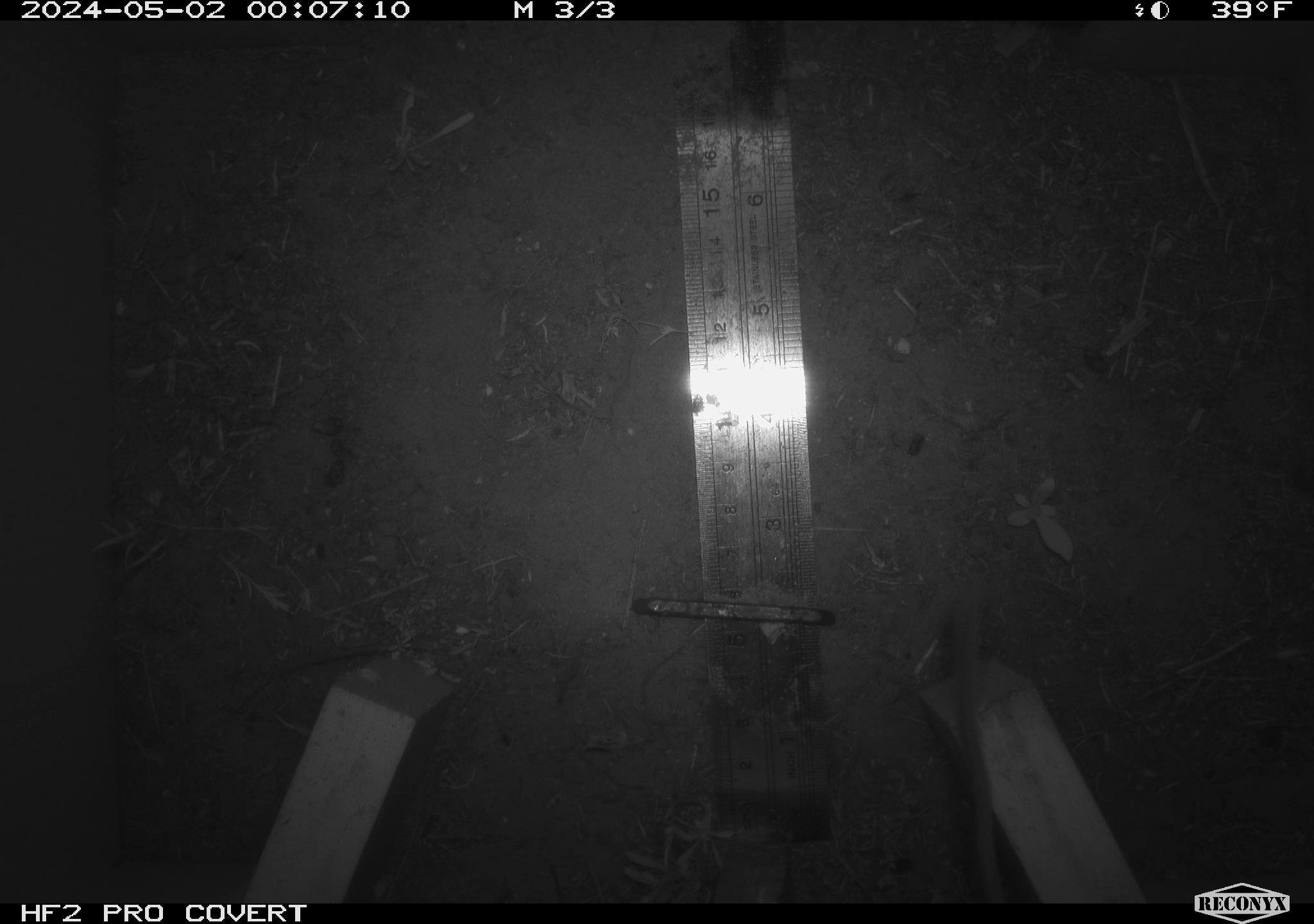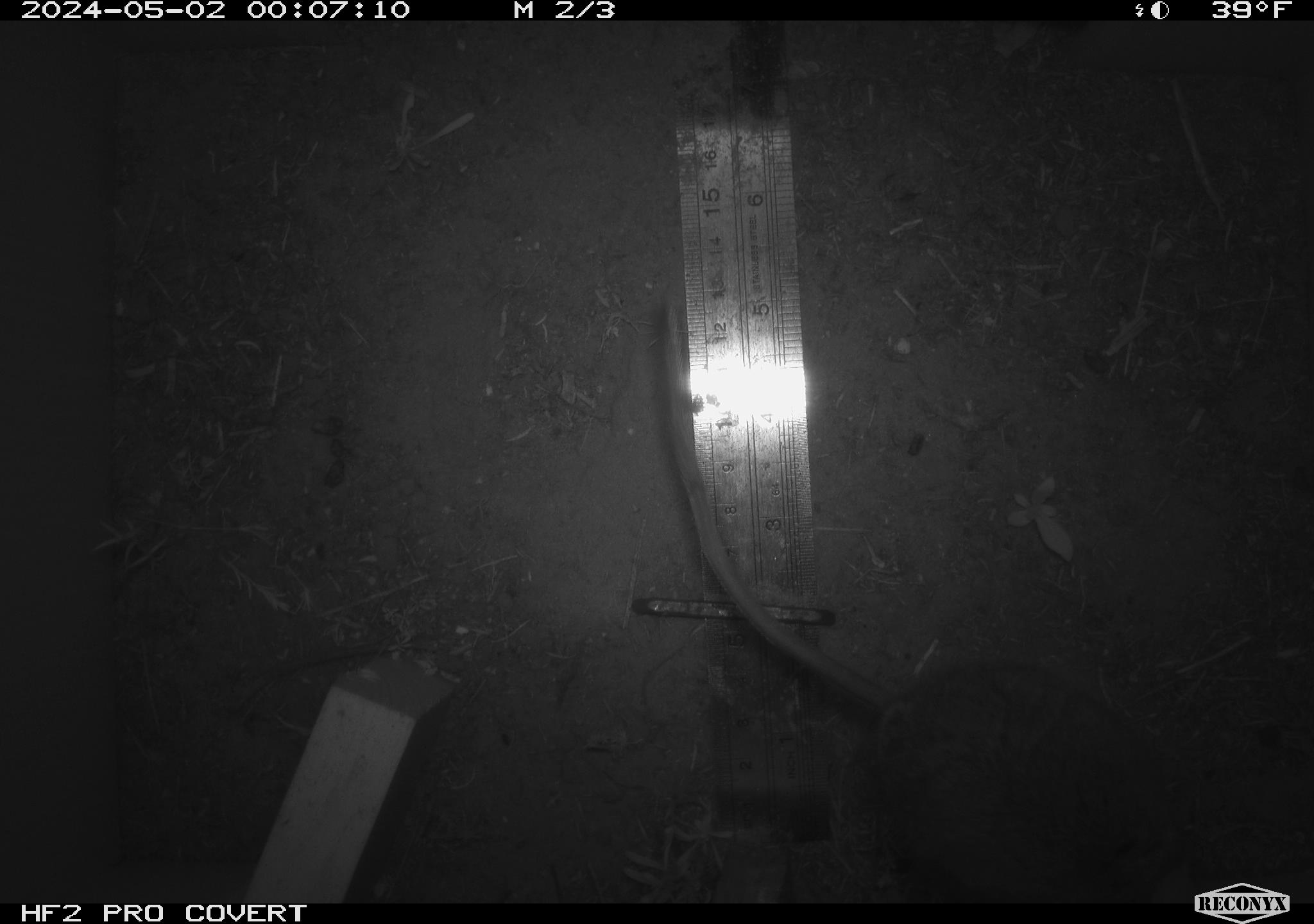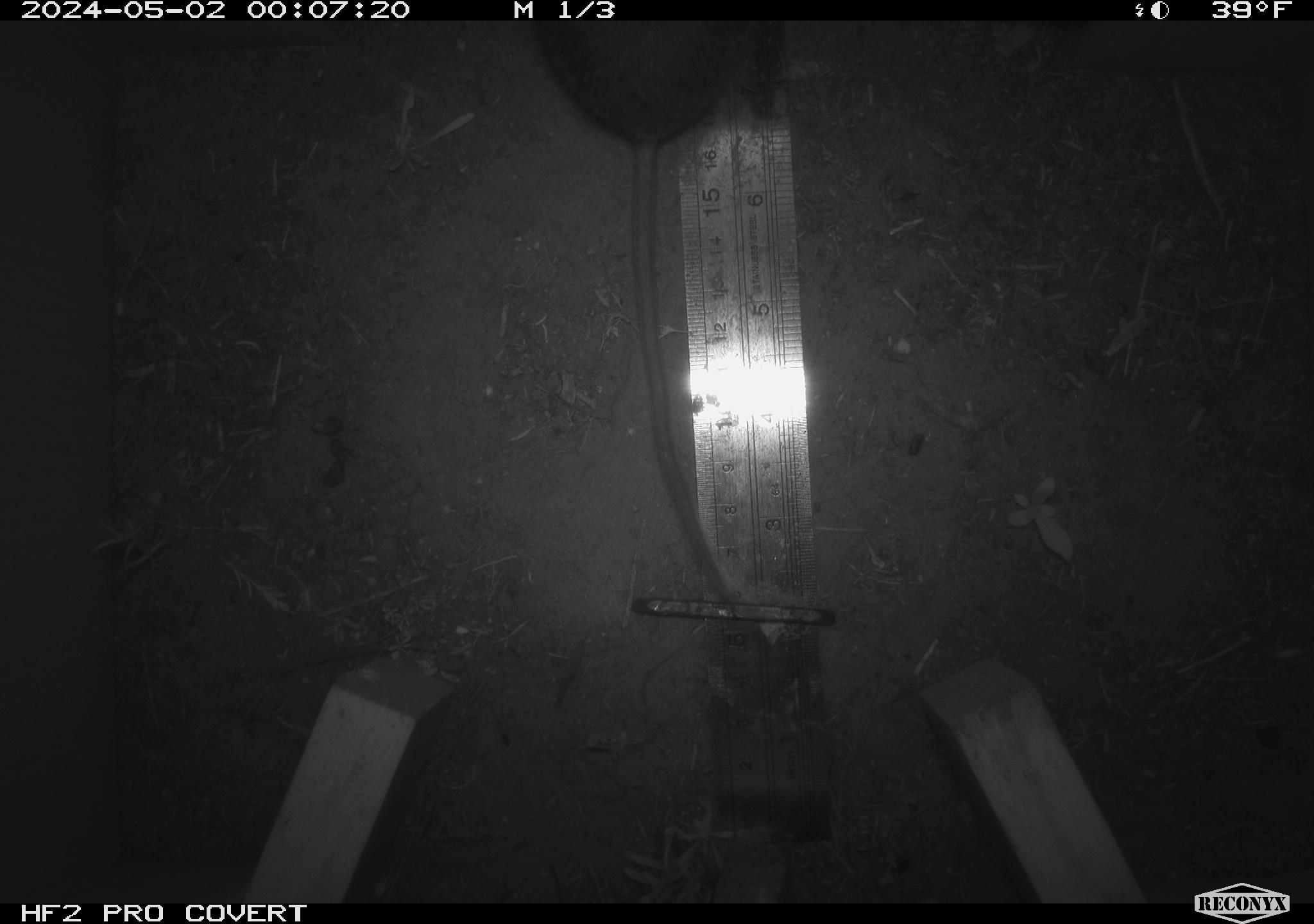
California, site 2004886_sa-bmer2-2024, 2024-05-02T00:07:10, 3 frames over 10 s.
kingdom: Animalia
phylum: Chordata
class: Mammalia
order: Rodentia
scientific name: Rodentia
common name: woodrat or rat or mouse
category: woodrat or rat or mouse species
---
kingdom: Animalia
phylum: Chordata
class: Mammalia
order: Rodentia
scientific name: Rodentia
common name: mouse species